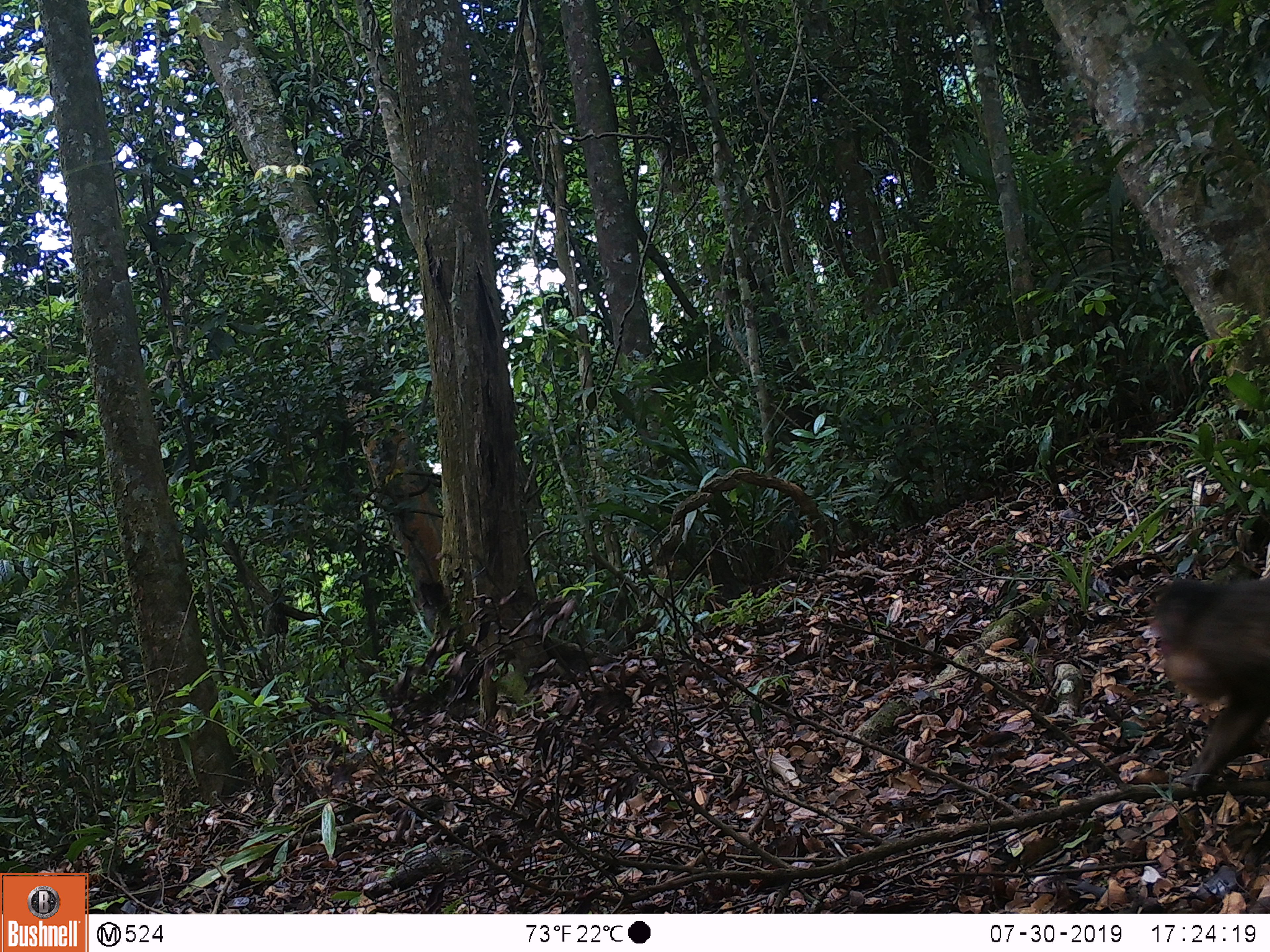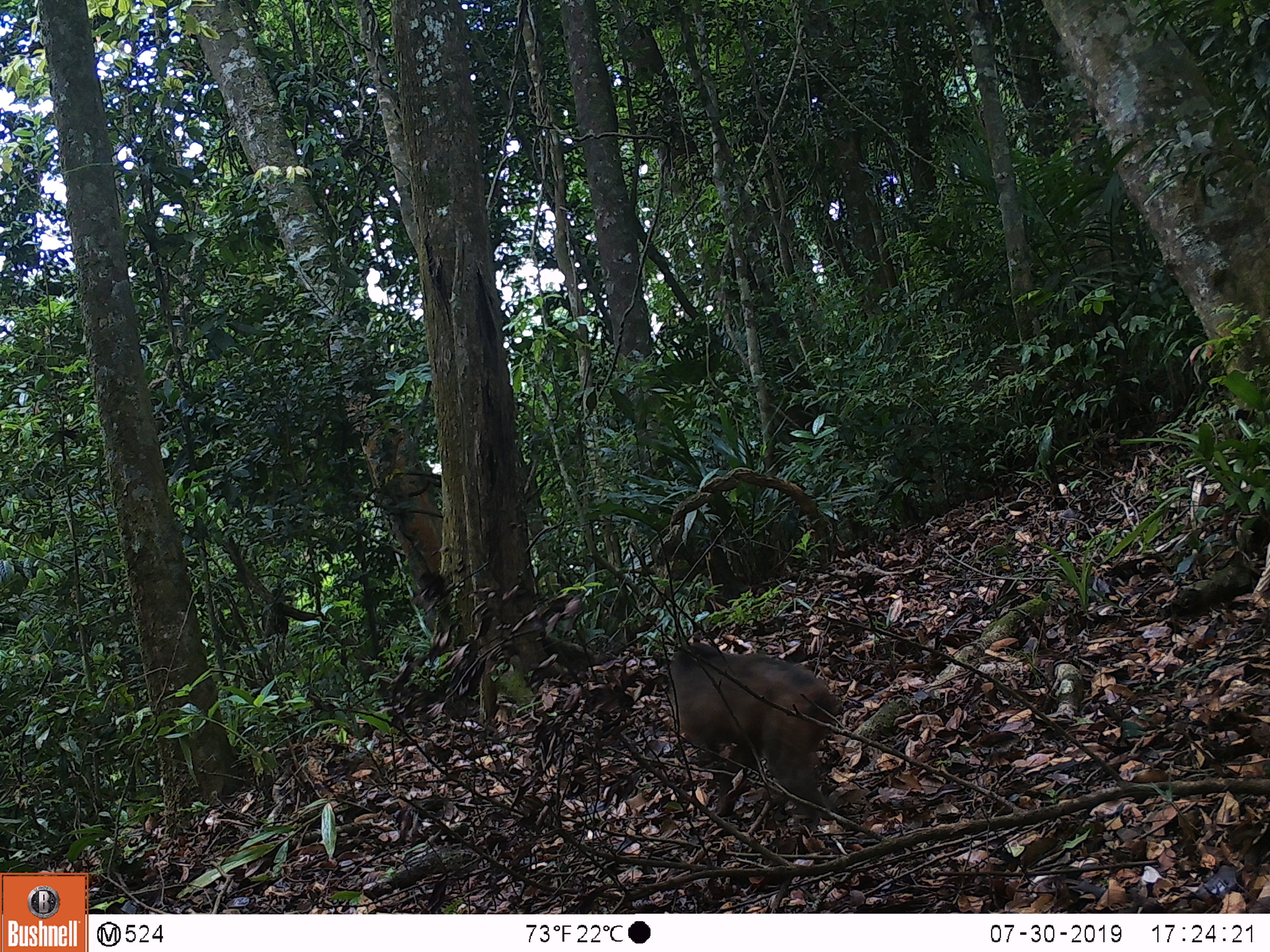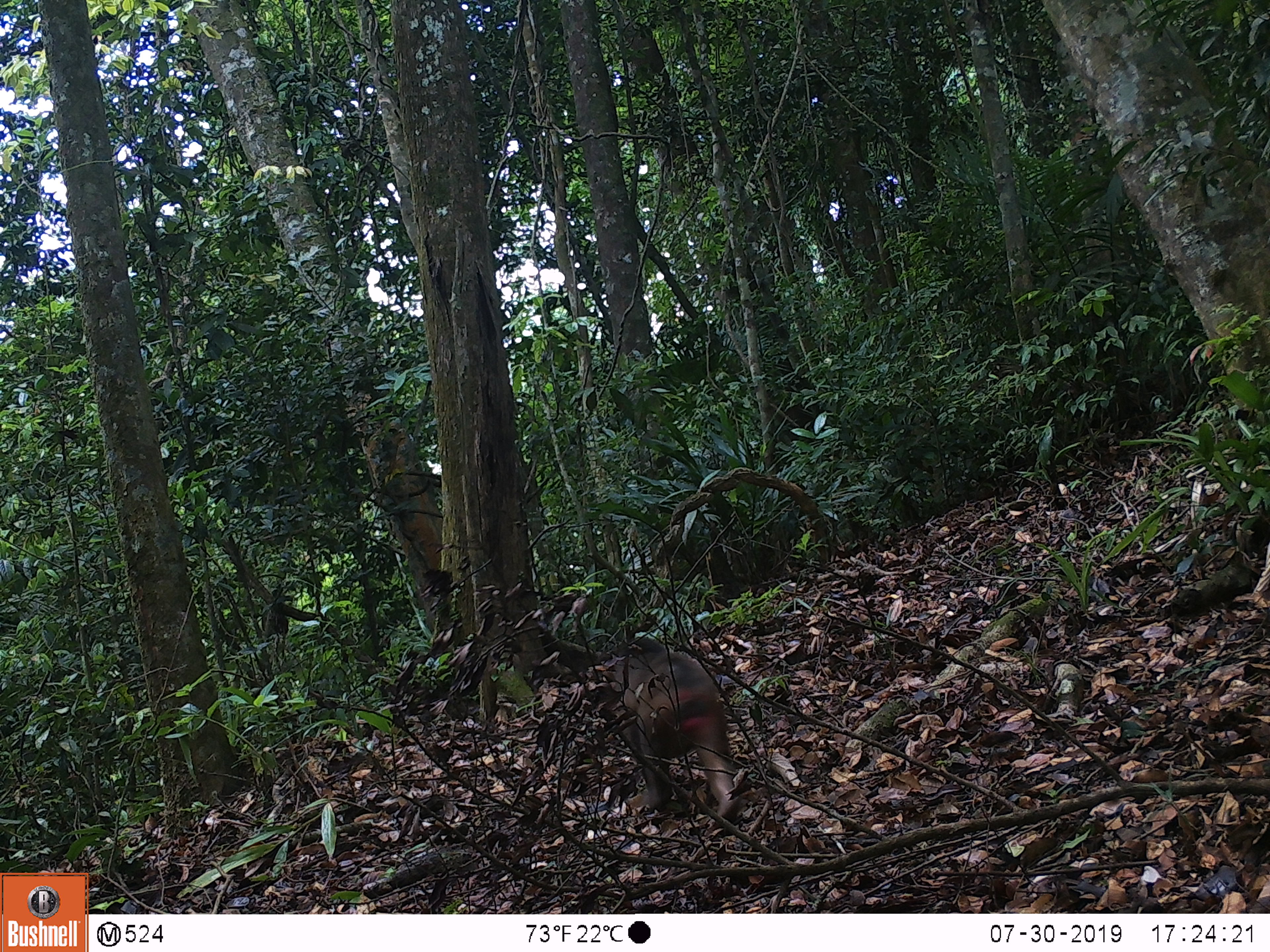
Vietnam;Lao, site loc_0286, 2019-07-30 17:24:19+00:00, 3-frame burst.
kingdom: Animalia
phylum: Chordata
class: Mammalia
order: Primates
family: Cercopithecidae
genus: Macaca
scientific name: Macaca arctoides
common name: stump-tailed macaque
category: stump tailed macaque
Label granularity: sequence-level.